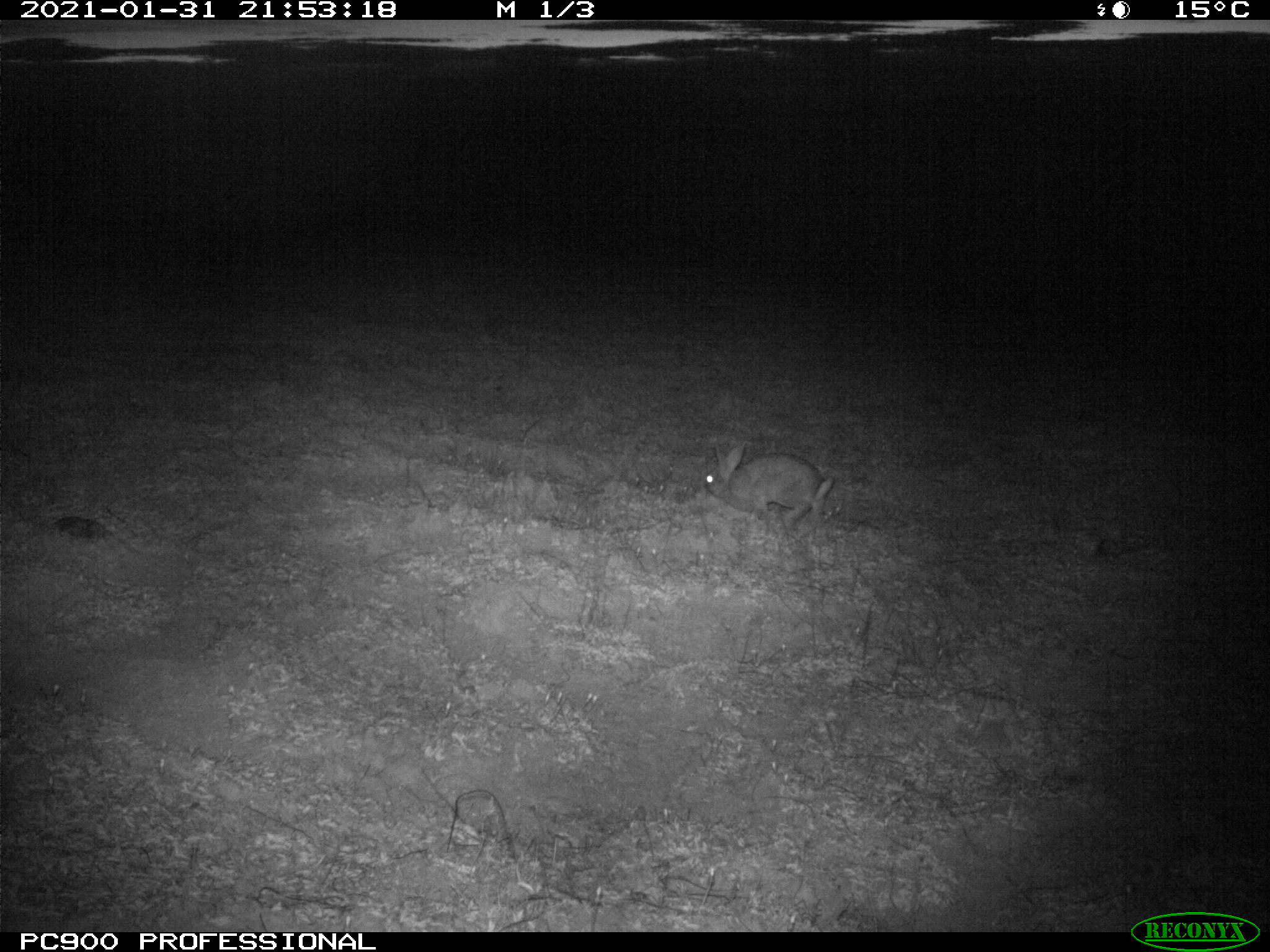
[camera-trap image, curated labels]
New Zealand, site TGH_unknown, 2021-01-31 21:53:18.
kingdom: Animalia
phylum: Chordata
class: Mammalia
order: Lagomorpha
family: Leporidae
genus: Oryctolagus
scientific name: Oryctolagus cuniculus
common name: european rabbit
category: rabbit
Rabbit (european rabbit) (Oryctolagus cuniculus).